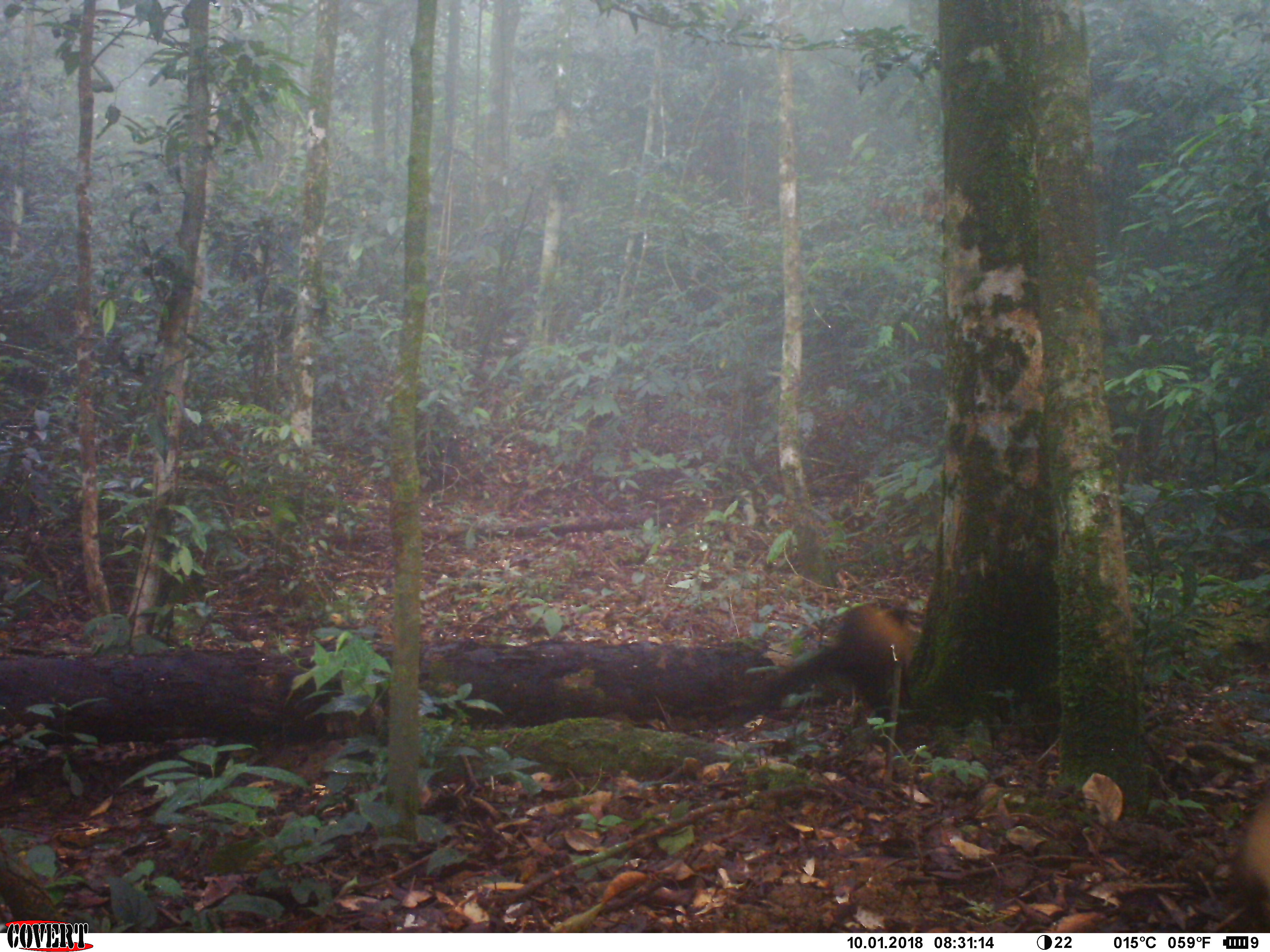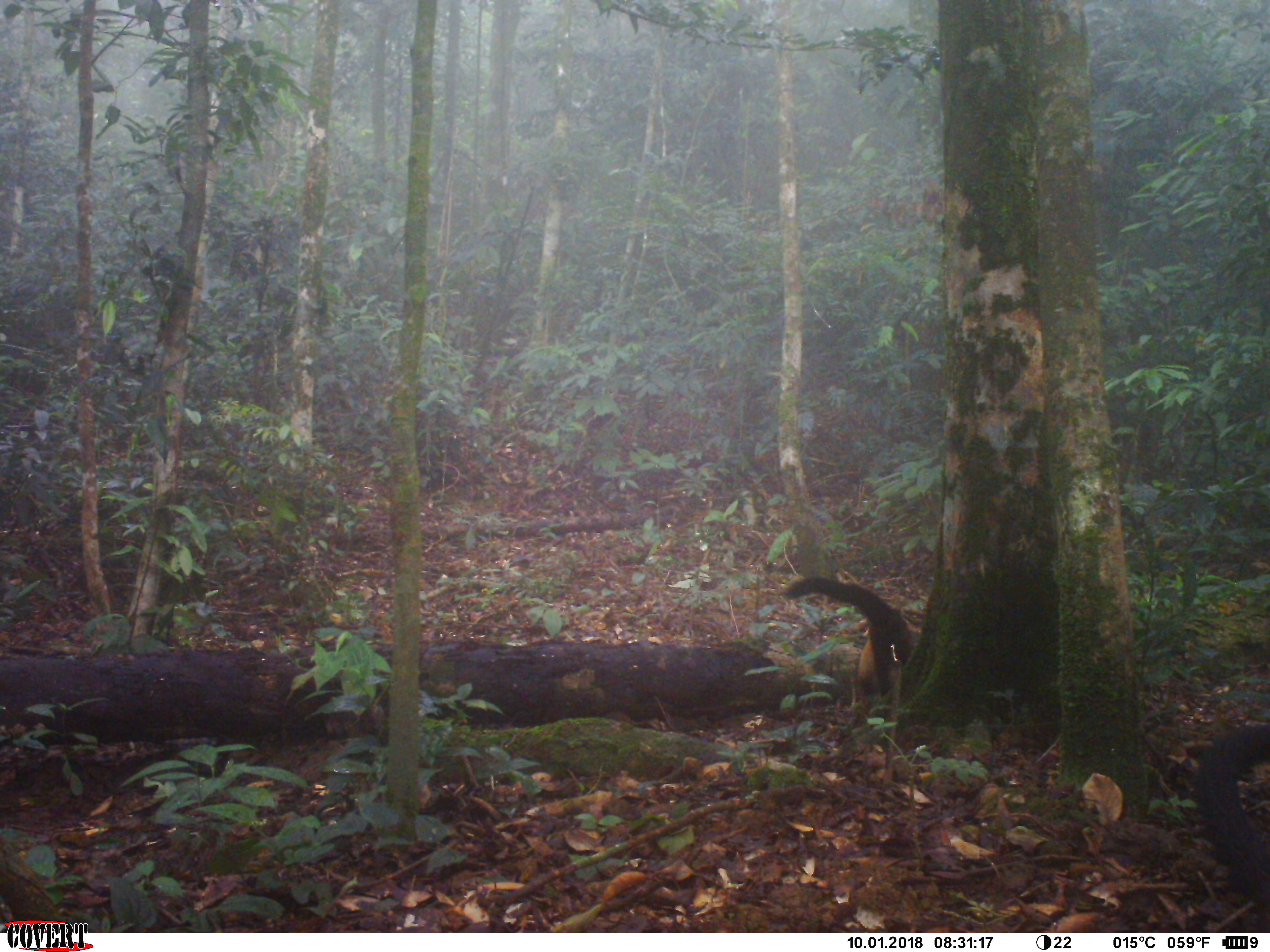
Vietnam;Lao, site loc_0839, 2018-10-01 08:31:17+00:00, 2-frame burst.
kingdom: Animalia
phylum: Chordata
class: Mammalia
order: Carnivora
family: Mustelidae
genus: Martes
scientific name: Martes flavigula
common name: yellow-throated marten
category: yellow throated marten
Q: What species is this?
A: Yellow throated marten (yellow-throated marten) (Martes flavigula).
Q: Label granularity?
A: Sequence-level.